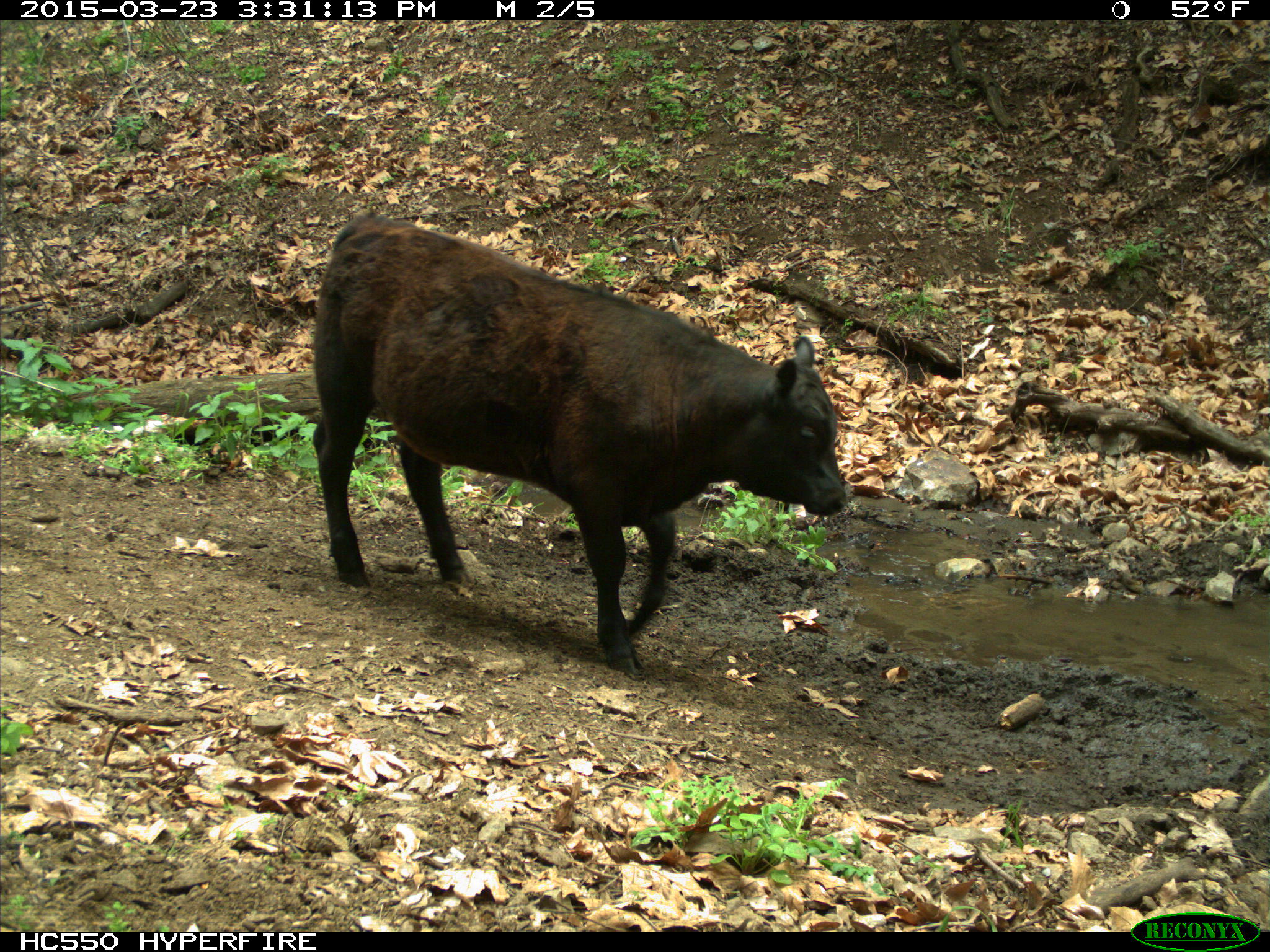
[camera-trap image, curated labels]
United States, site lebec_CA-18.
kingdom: Animalia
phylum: Chordata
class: Mammalia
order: Artiodactyla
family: Bovidae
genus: Bos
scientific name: Bos taurus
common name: domestic cow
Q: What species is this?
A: Bos taurus (domestic cow).